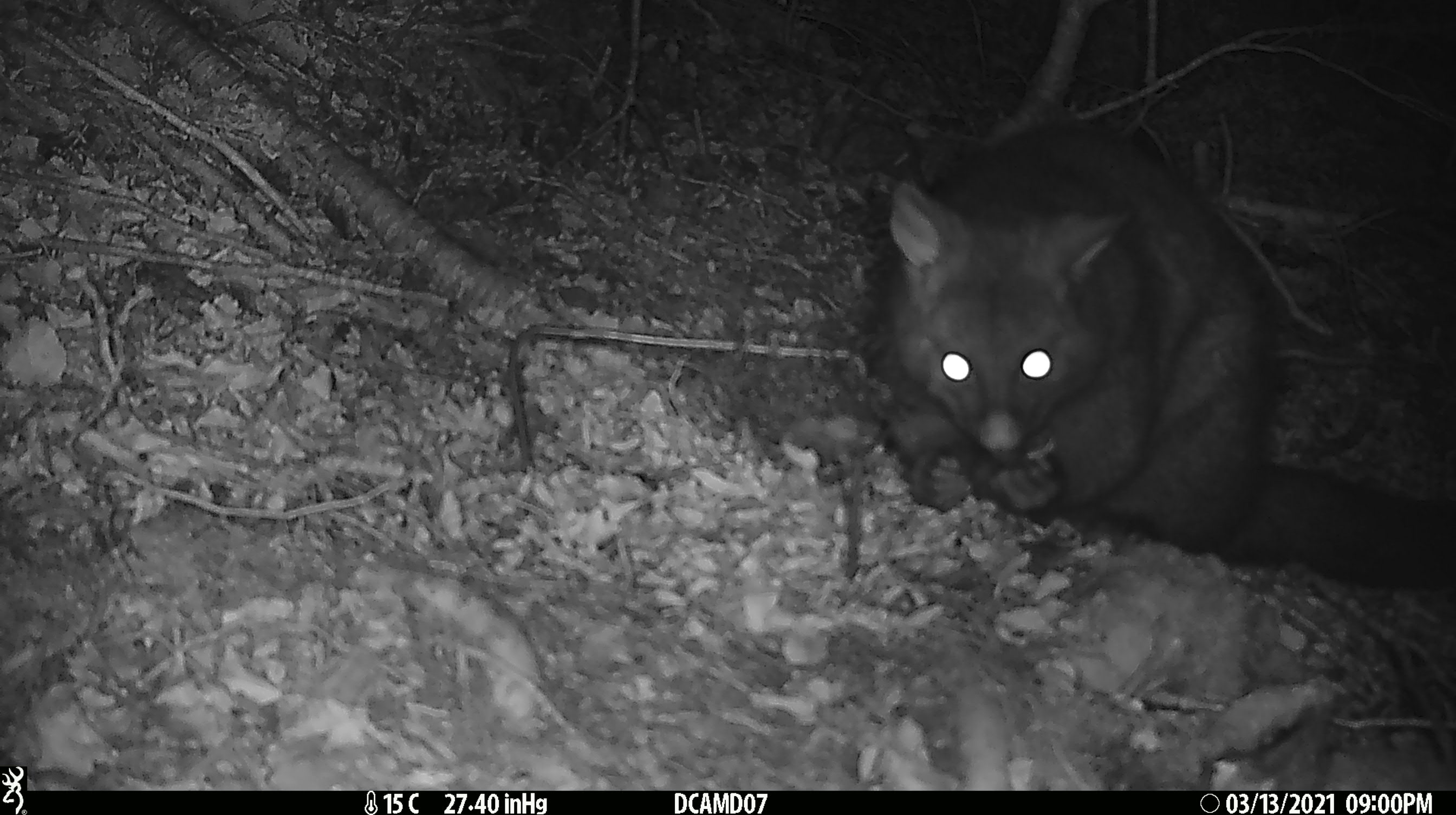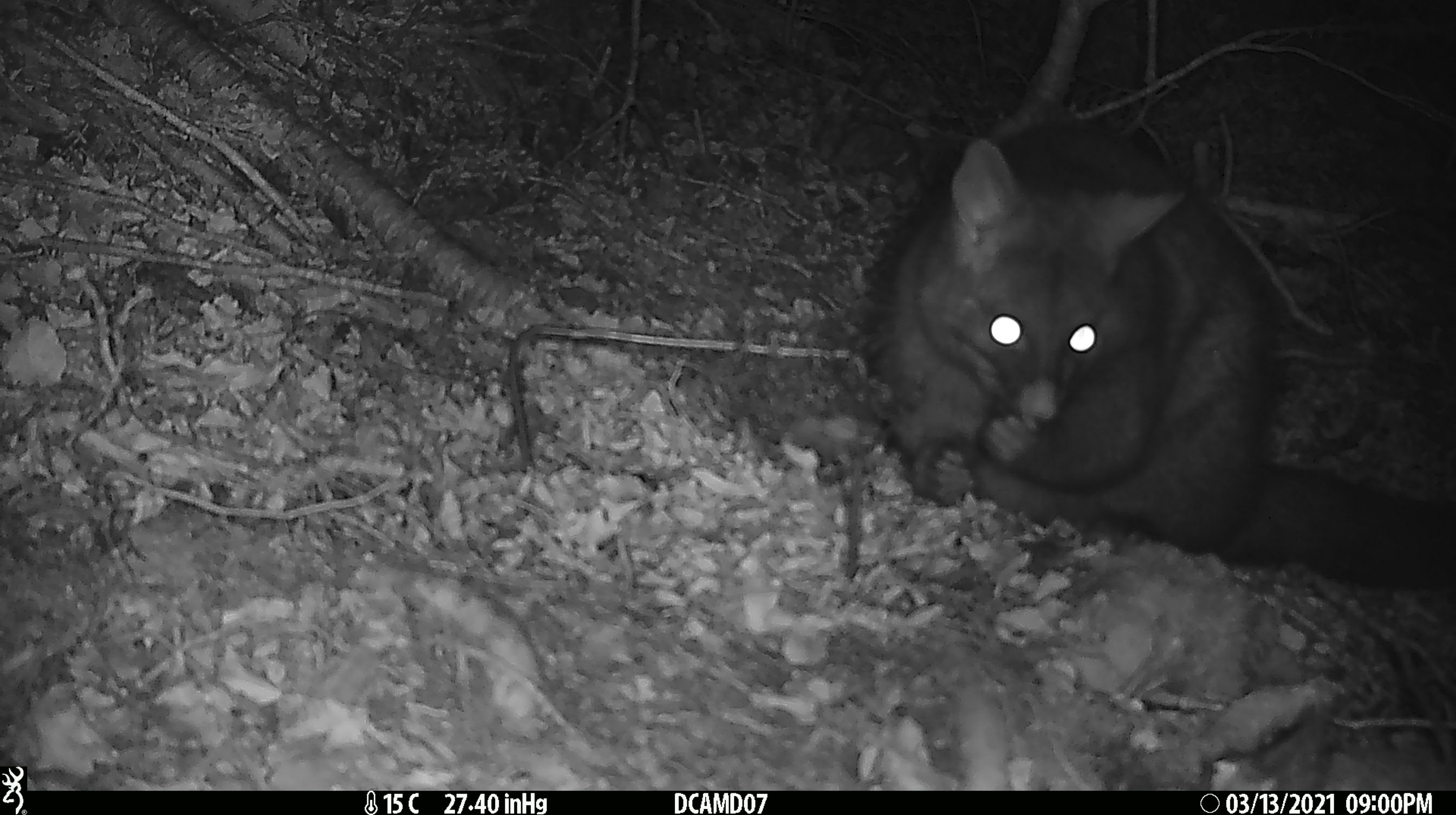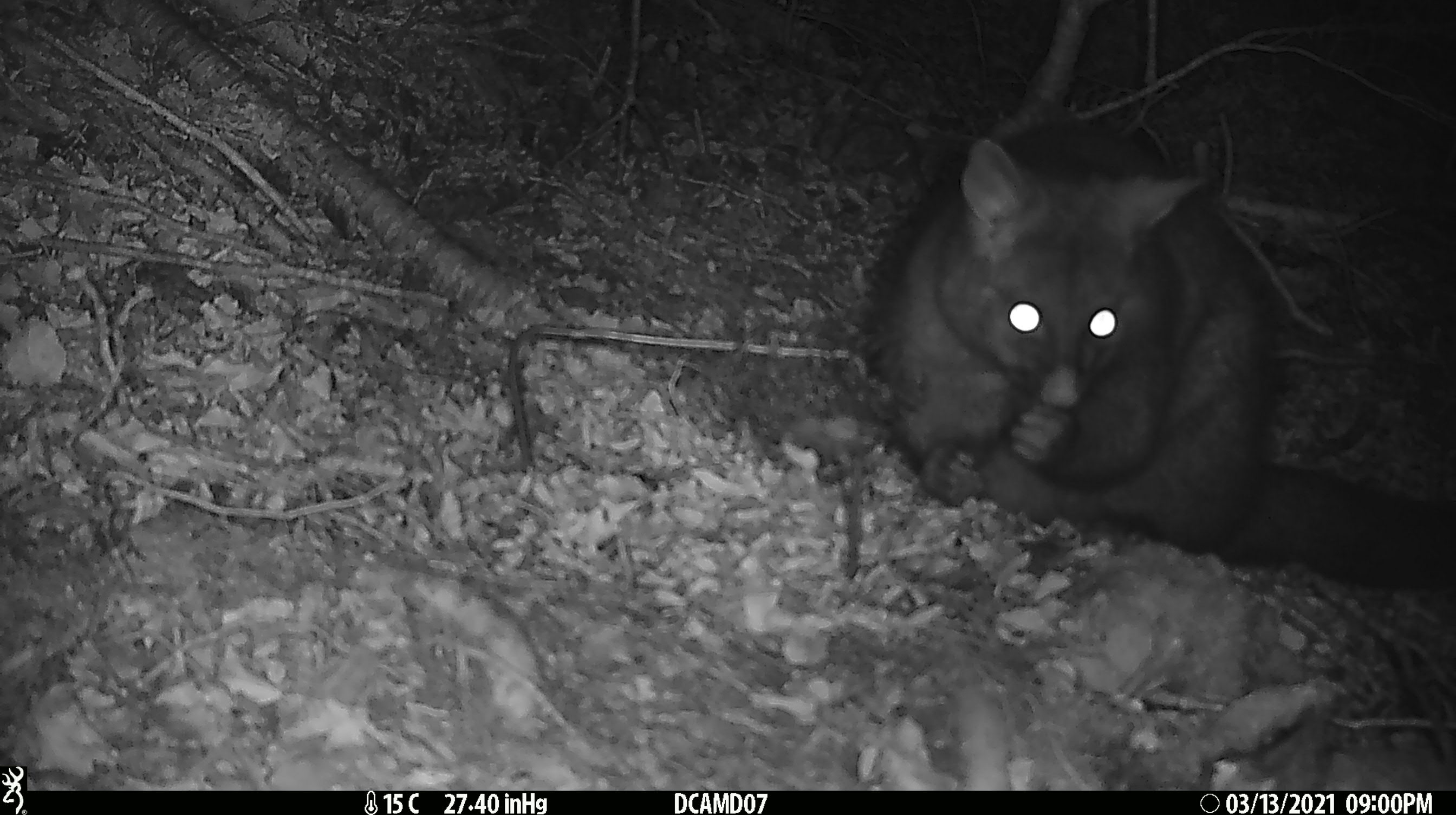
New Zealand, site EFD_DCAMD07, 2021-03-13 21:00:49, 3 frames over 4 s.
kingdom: Animalia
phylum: Chordata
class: Mammalia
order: Diprotodontia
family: Phalangeridae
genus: Trichosurus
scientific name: Trichosurus vulpecula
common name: common brushtail possum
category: possum